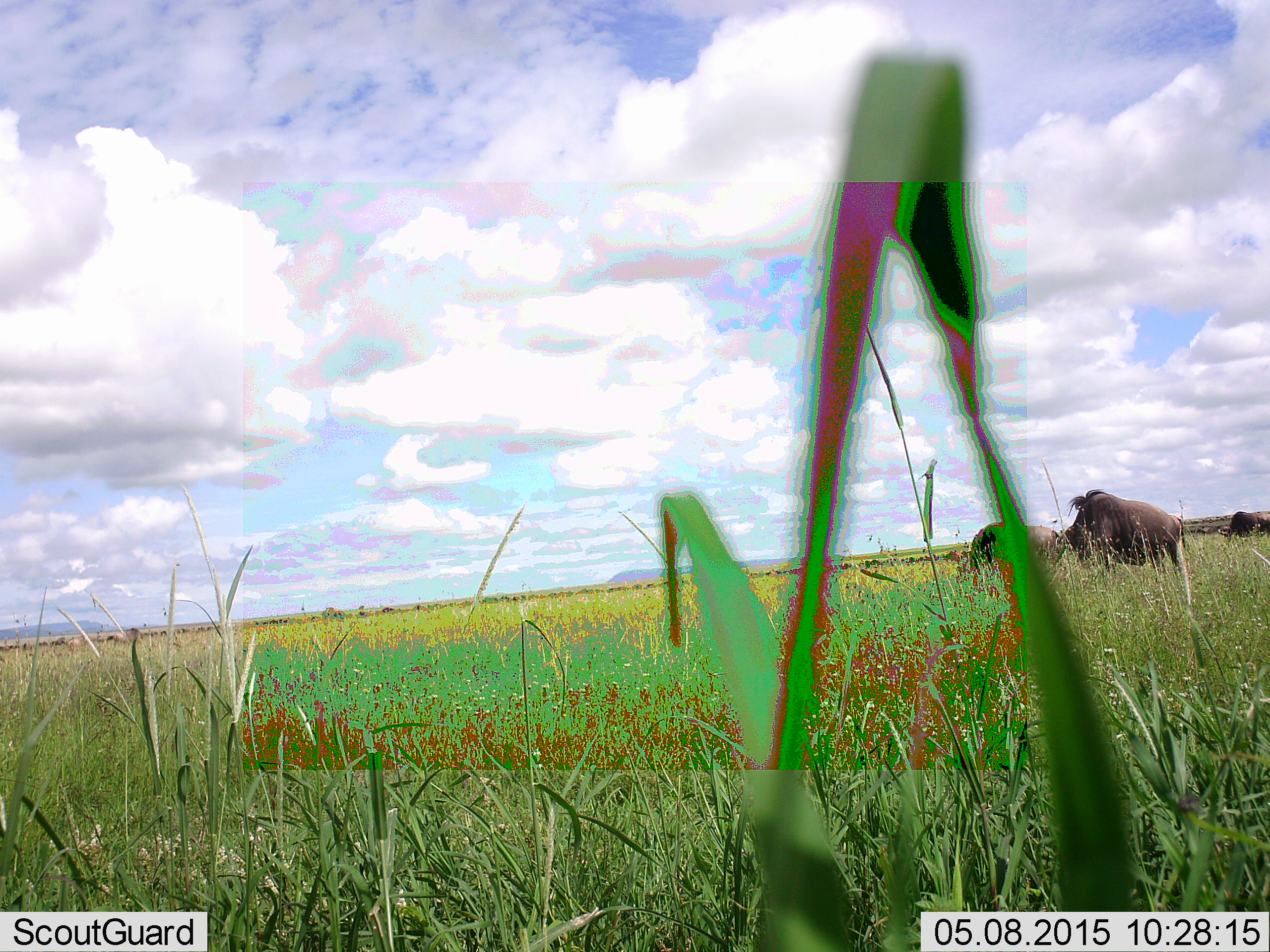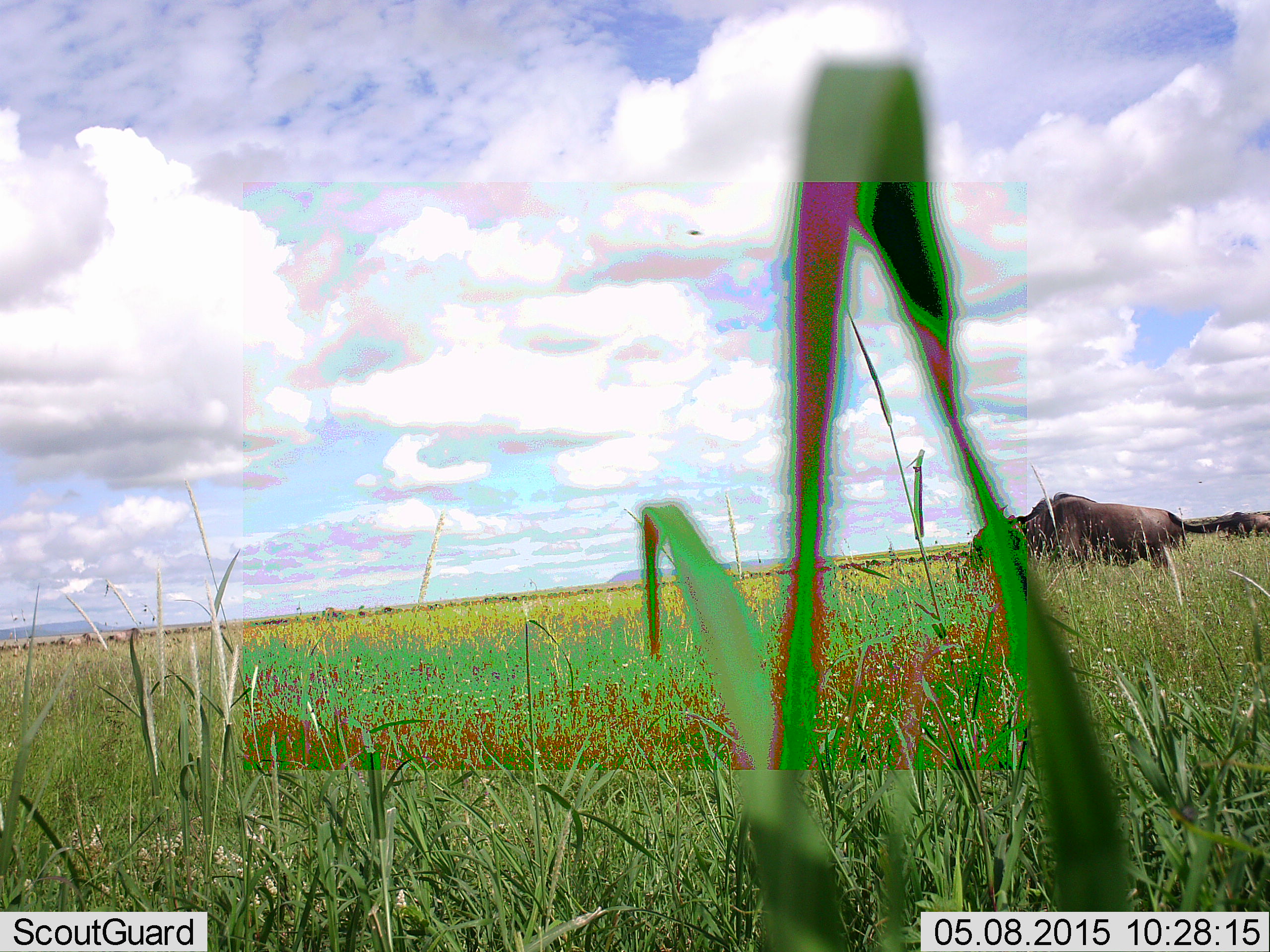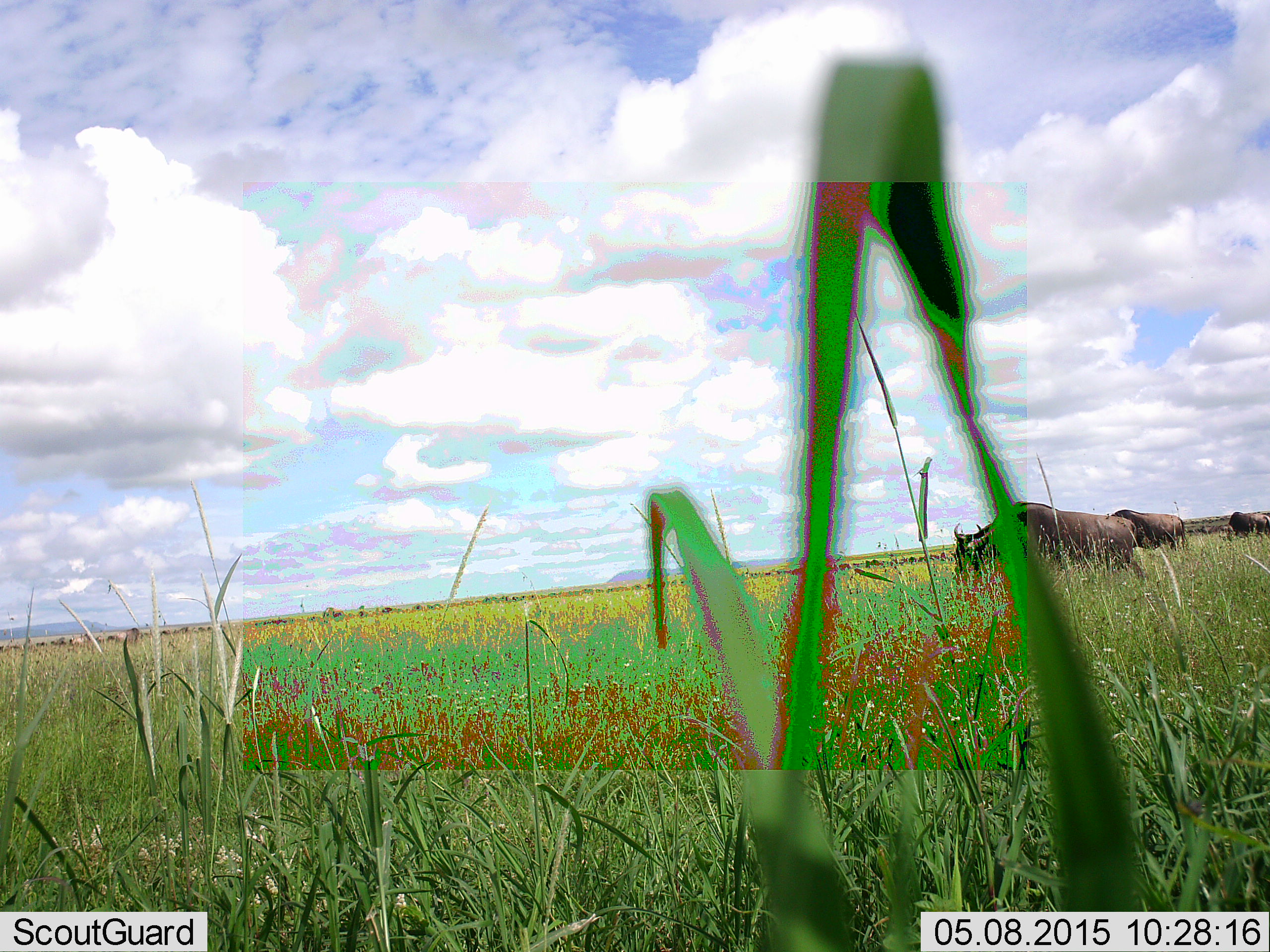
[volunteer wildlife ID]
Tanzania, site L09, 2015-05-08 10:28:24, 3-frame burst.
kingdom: Animalia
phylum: Chordata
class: Mammalia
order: Artiodactyla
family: Bovidae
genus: Connochaetes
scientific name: Connochaetes taurinus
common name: blue wildebeest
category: wildebeest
Wildebeest (blue wildebeest) (Connochaetes taurinus), count 4. Behavior (volunteer vote fractions): standing 30%, resting 0%, moving 60%, interacting 0%. Young present (vote fraction): 0%. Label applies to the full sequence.